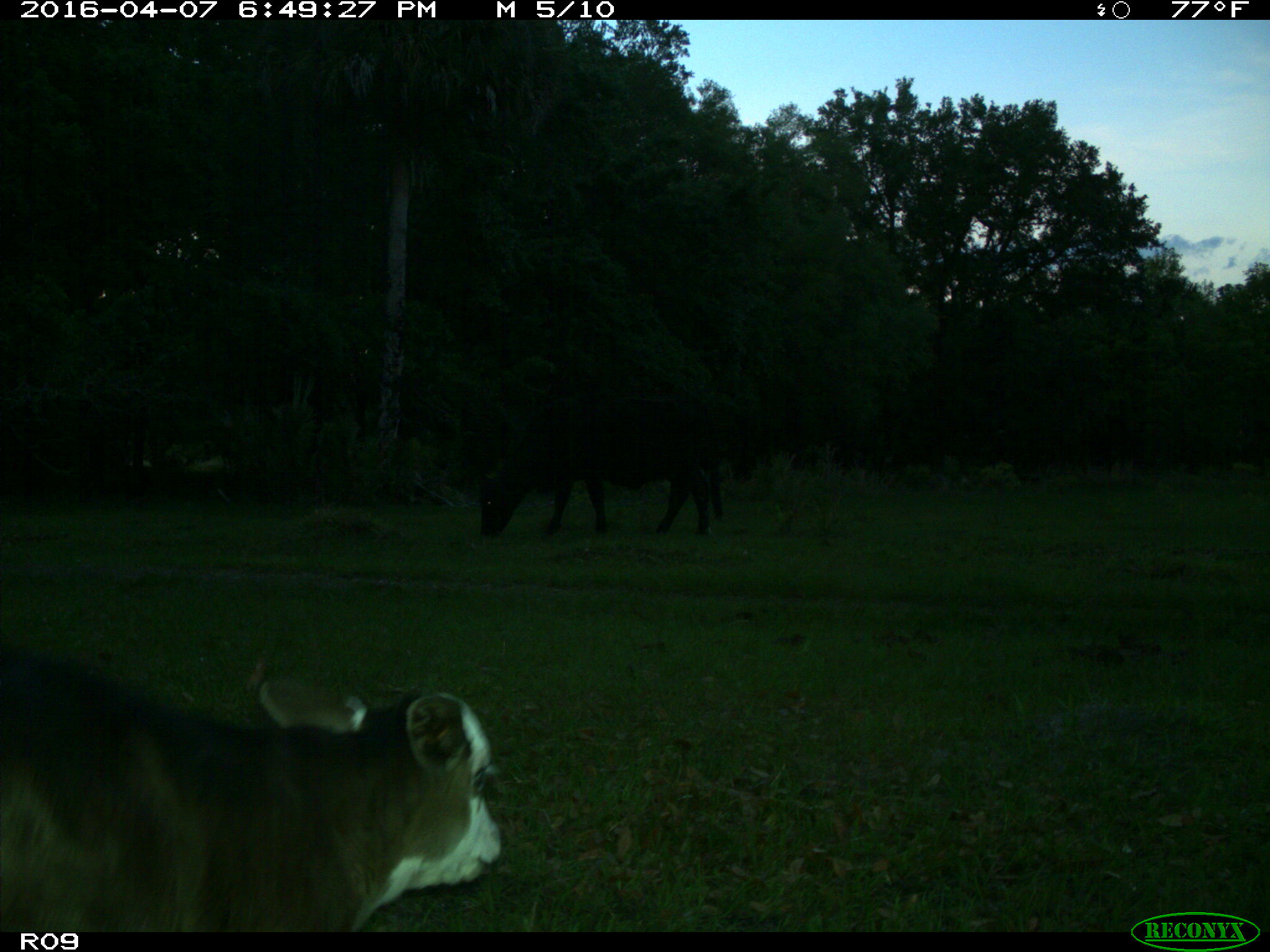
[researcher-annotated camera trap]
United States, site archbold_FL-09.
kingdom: Animalia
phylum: Chordata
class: Mammalia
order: Artiodactyla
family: Bovidae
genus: Bos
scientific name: Bos taurus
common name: domestic cow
Bos taurus (domestic cow).